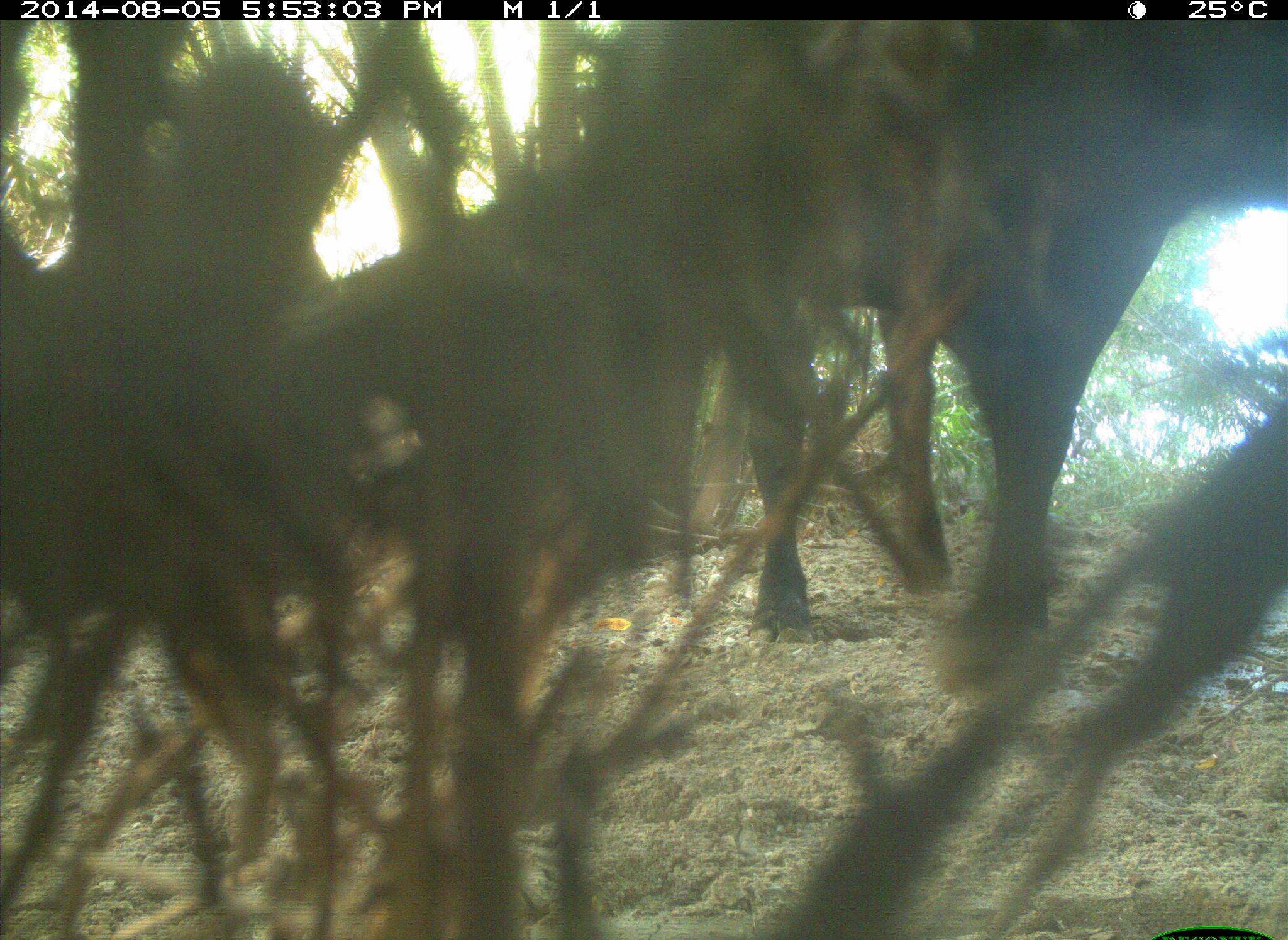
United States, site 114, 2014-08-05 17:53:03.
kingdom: Animalia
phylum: Chordata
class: Mammalia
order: Artiodactyla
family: Bovidae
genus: Bos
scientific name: Bos taurus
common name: cow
Cow (Bos taurus).